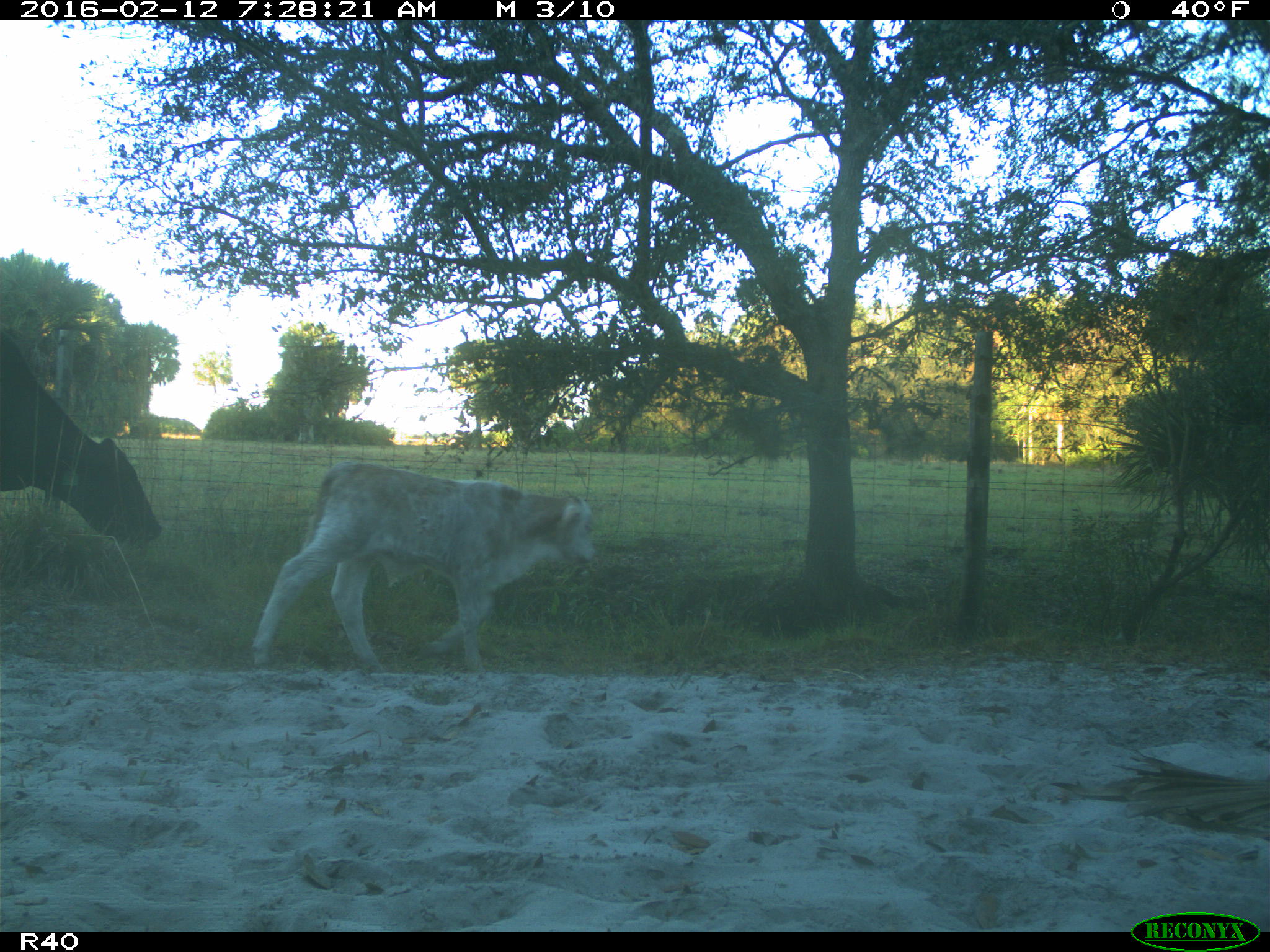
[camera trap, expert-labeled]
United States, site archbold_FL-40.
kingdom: Animalia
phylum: Chordata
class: Mammalia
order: Artiodactyla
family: Bovidae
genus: Bos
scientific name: Bos taurus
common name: domestic cow